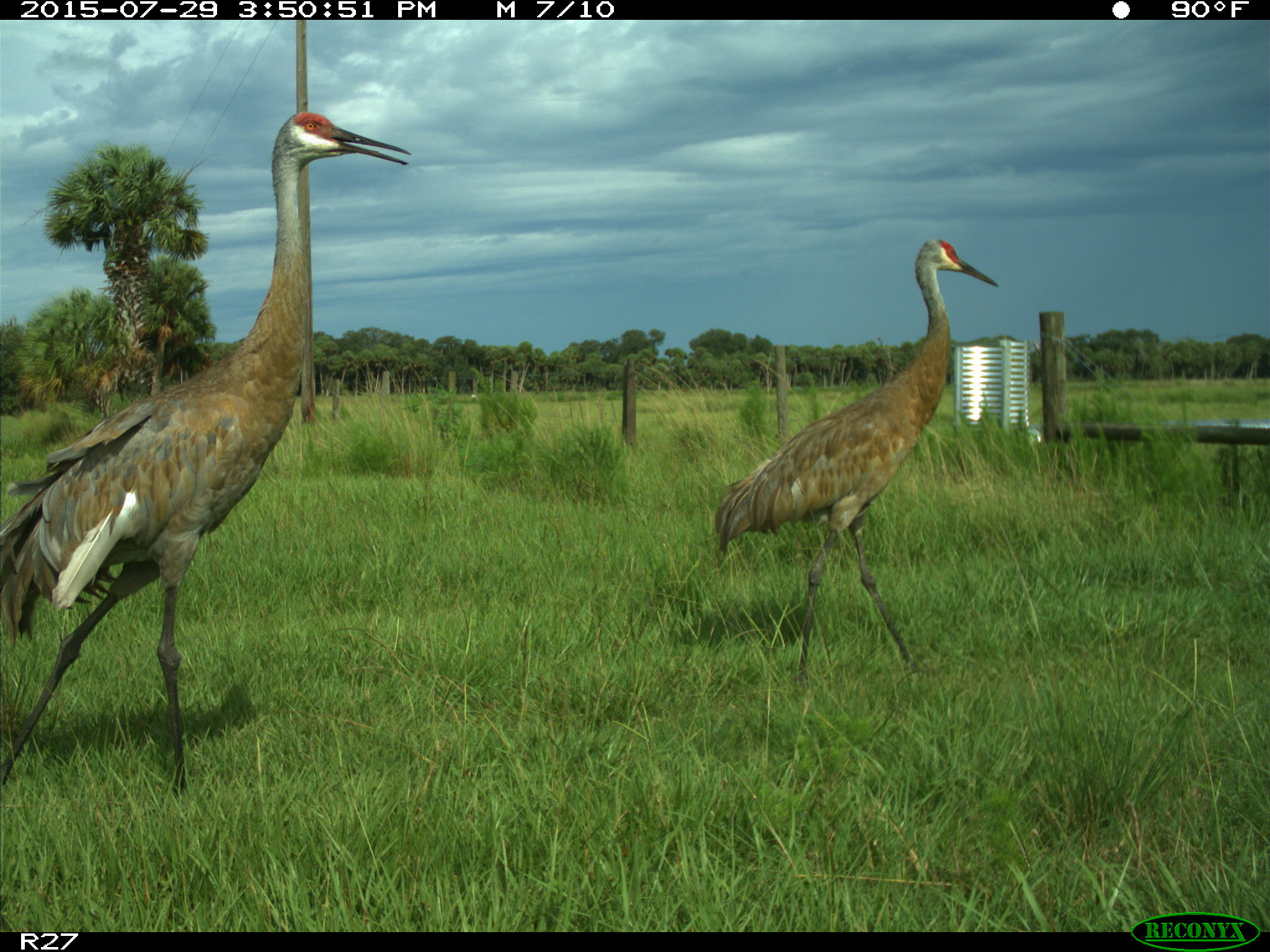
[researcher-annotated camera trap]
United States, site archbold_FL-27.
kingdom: Animalia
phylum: Chordata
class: Aves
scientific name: Aves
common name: birds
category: unidentified bird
Unidentified bird (birds) (Aves).